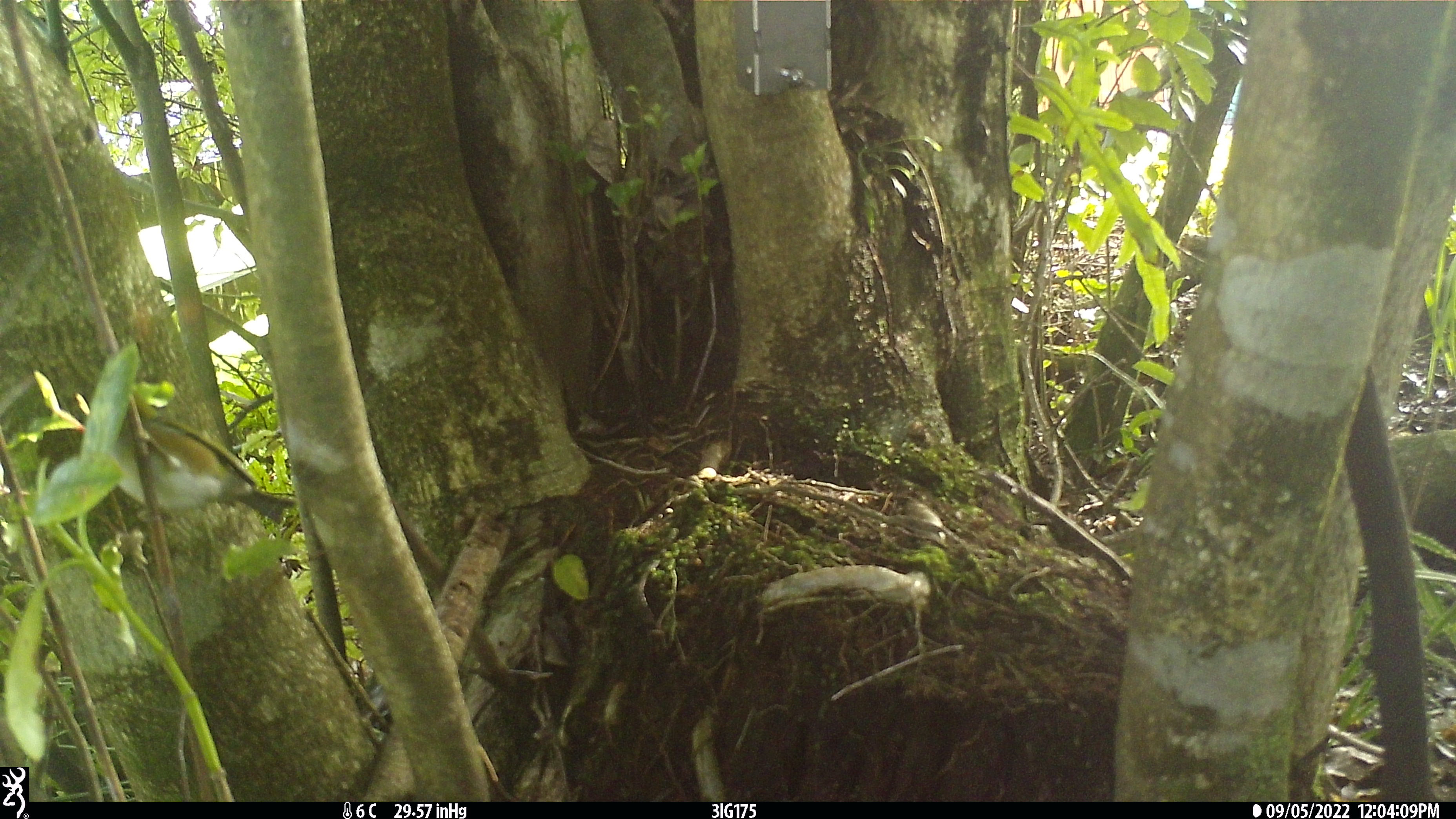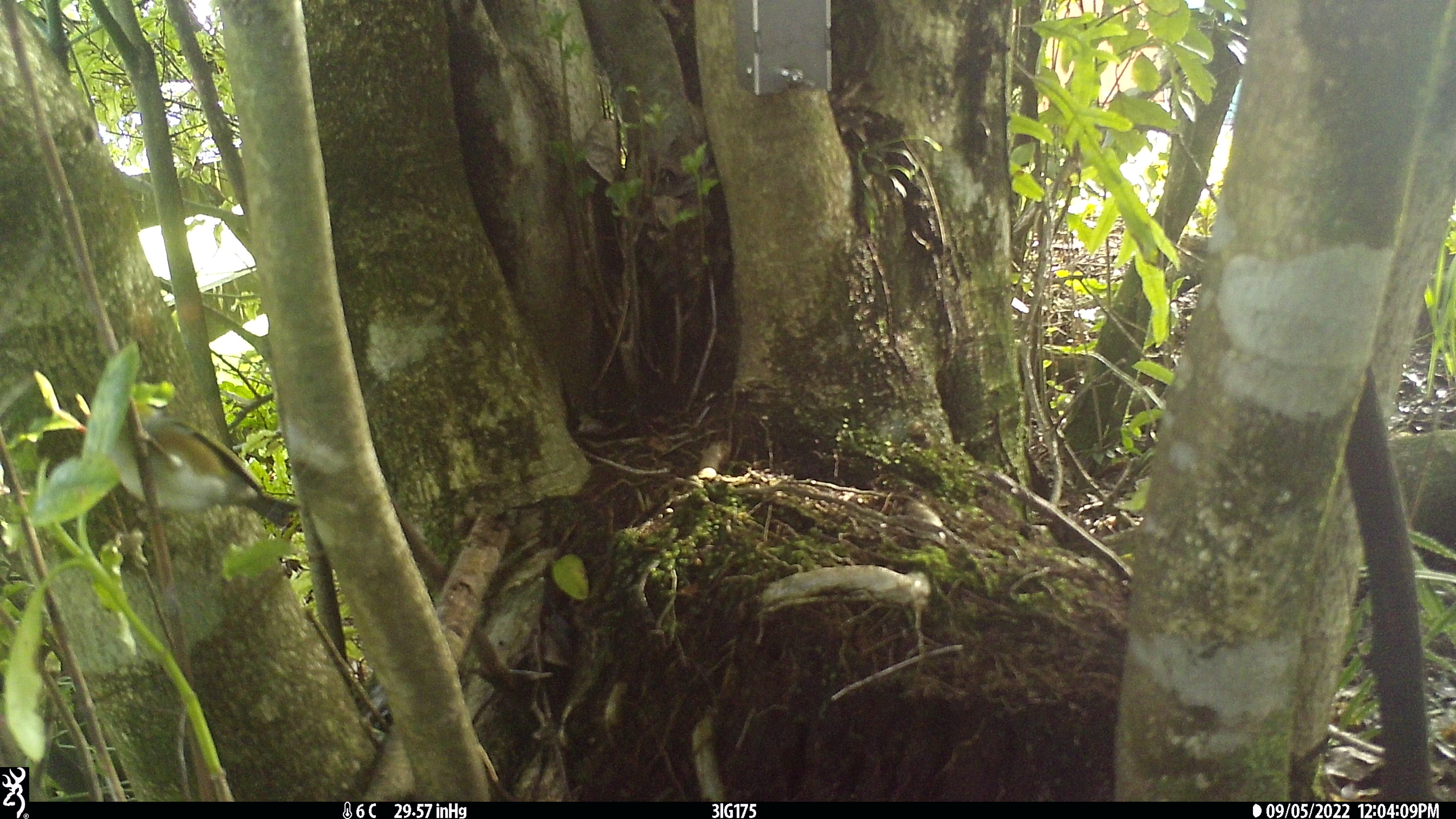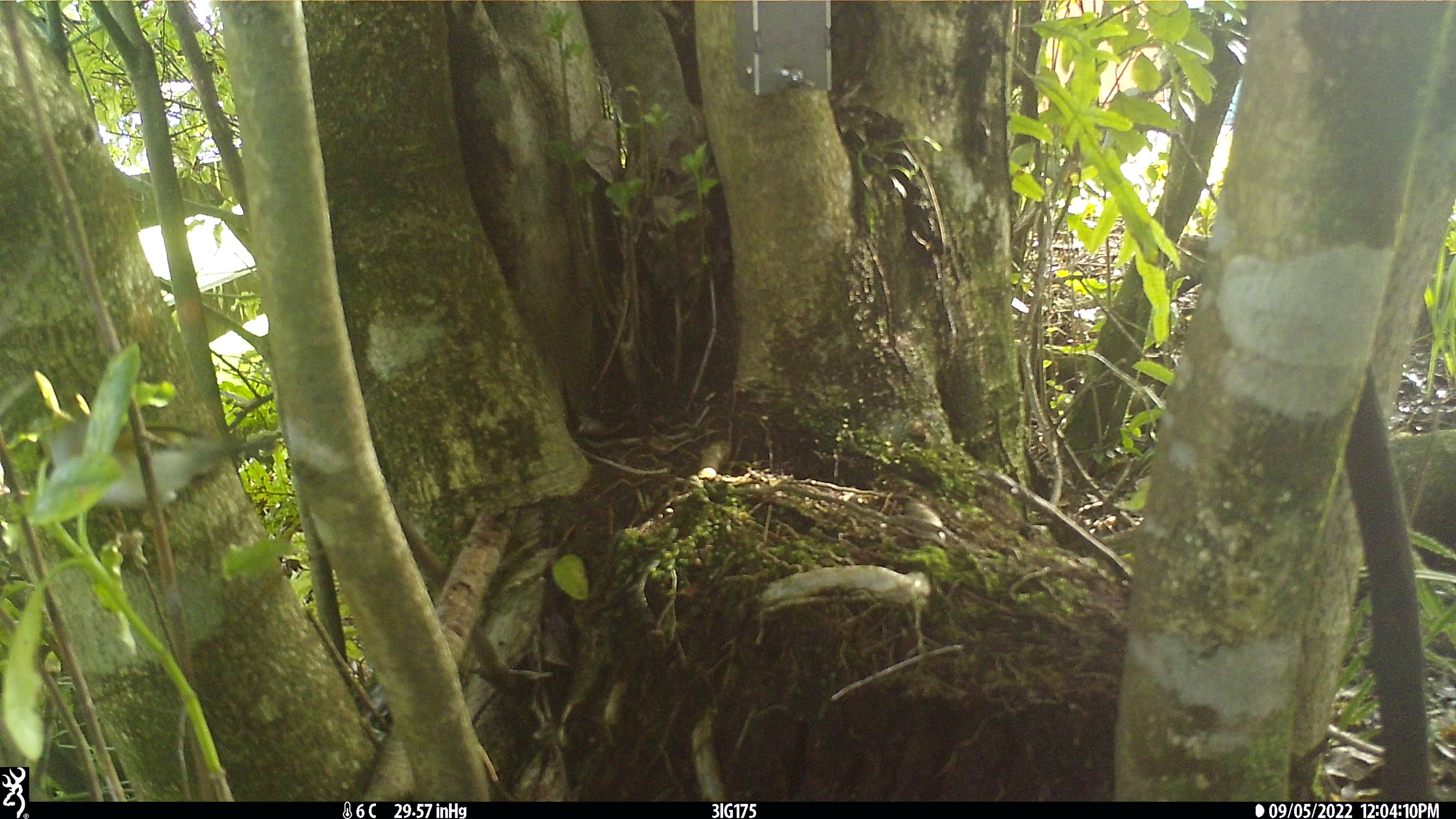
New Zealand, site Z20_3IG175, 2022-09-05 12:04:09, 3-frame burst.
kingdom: Animalia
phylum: Chordata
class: Aves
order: Passeriformes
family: Zosteropidae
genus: Zosterops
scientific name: Zosterops lateralis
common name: silvereye